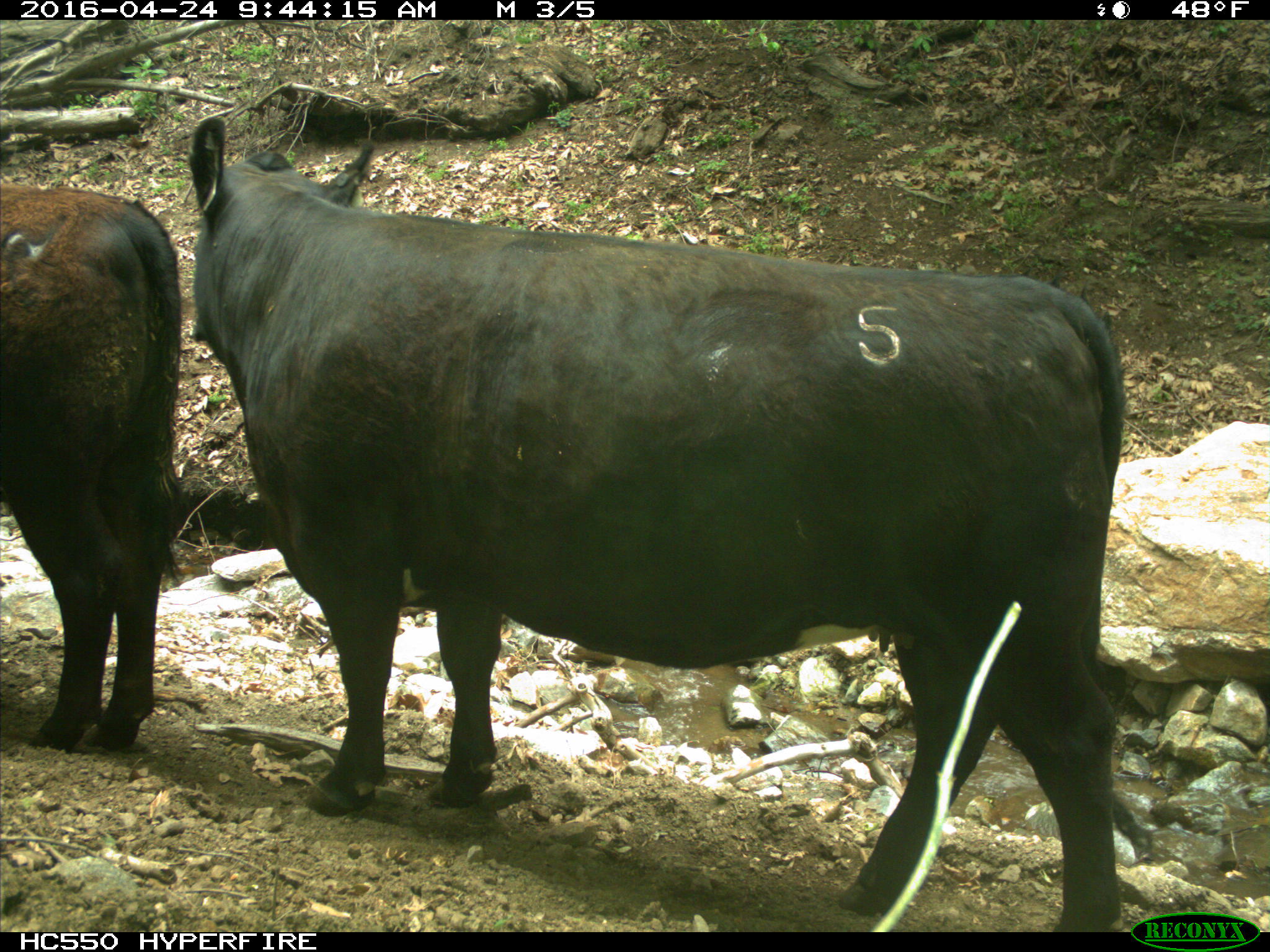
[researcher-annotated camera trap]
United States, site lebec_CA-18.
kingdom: Animalia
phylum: Chordata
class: Mammalia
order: Artiodactyla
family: Bovidae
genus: Bos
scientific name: Bos taurus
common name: domestic cow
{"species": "Bos taurus (domestic cow)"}